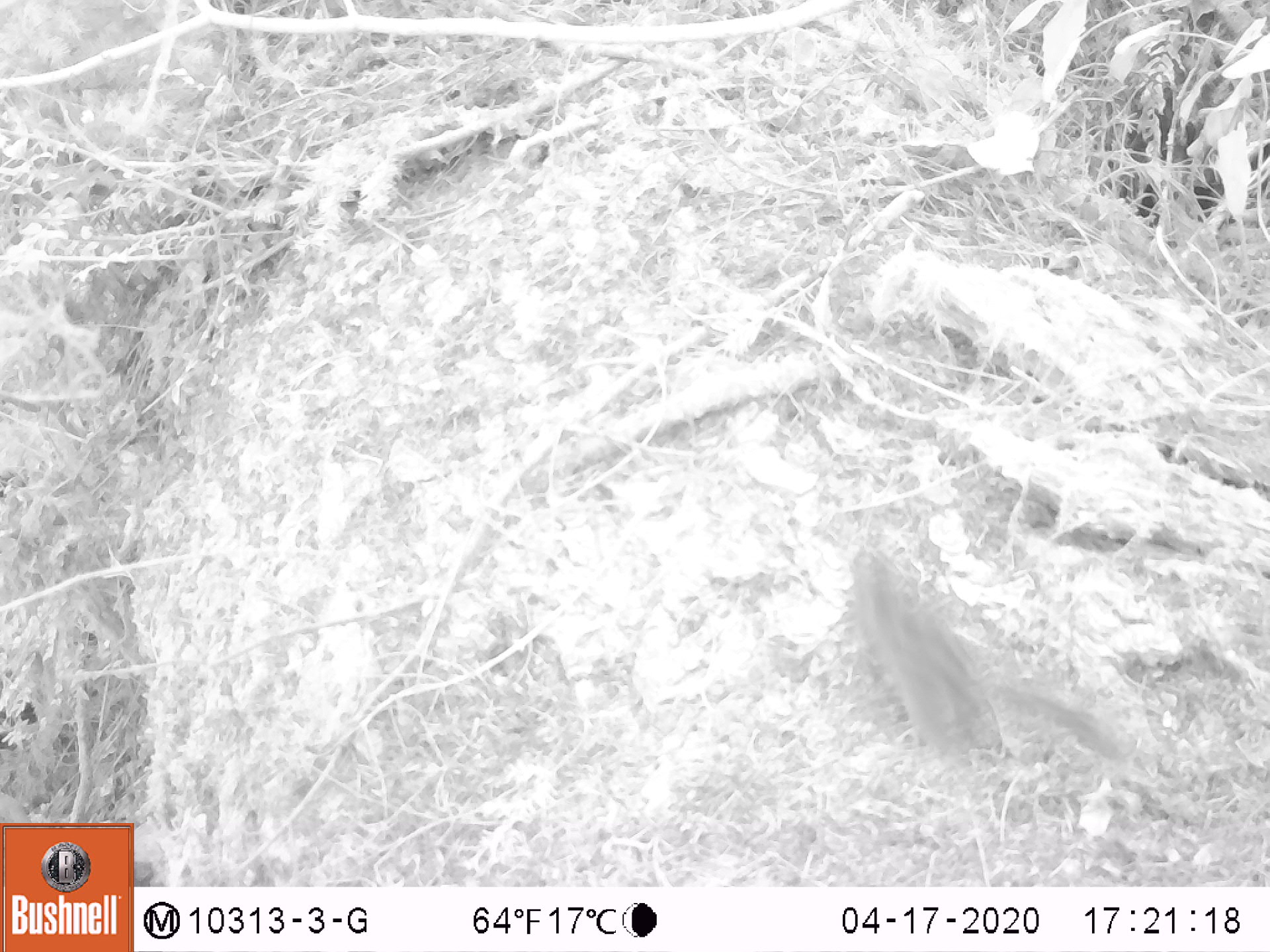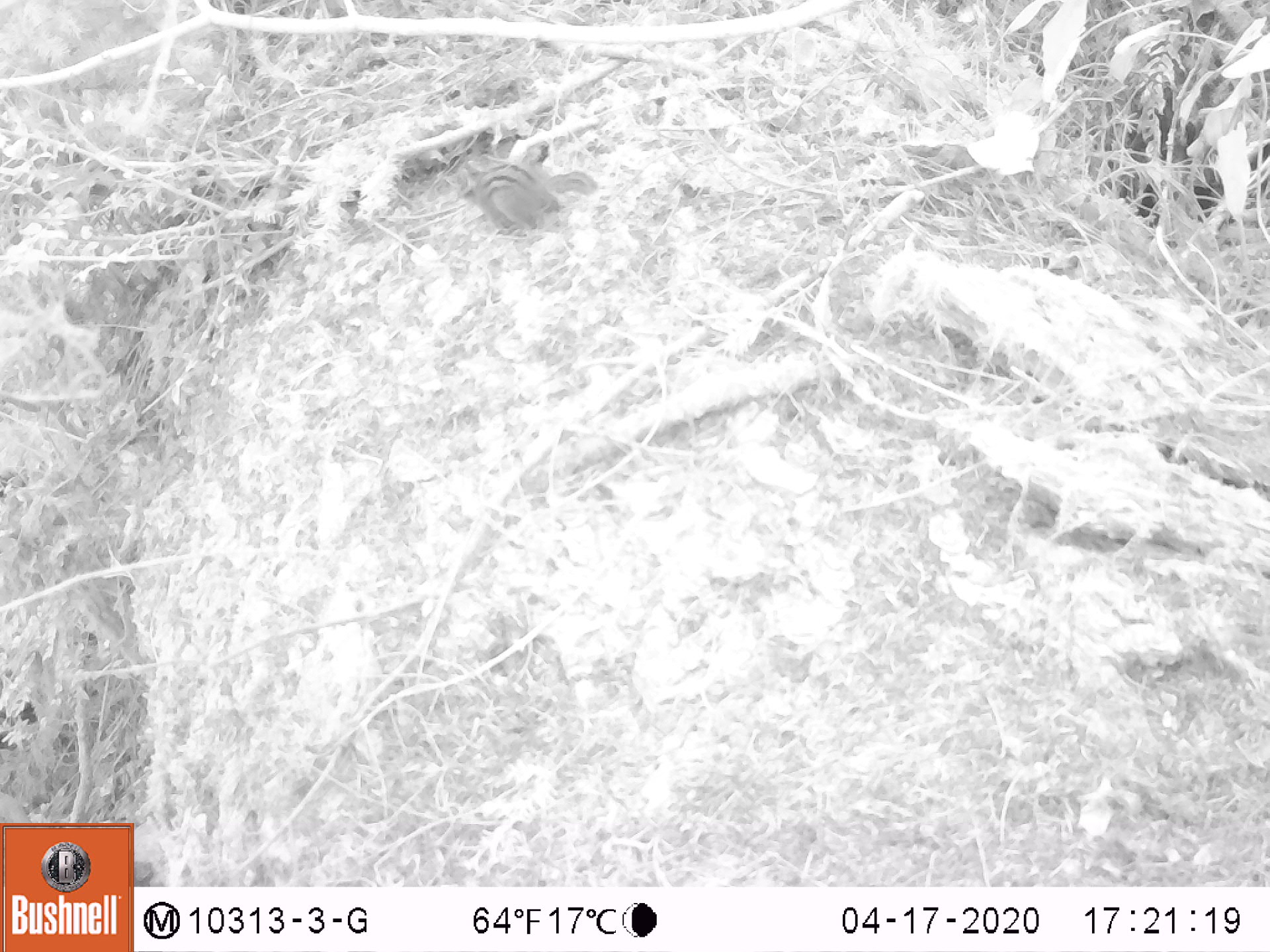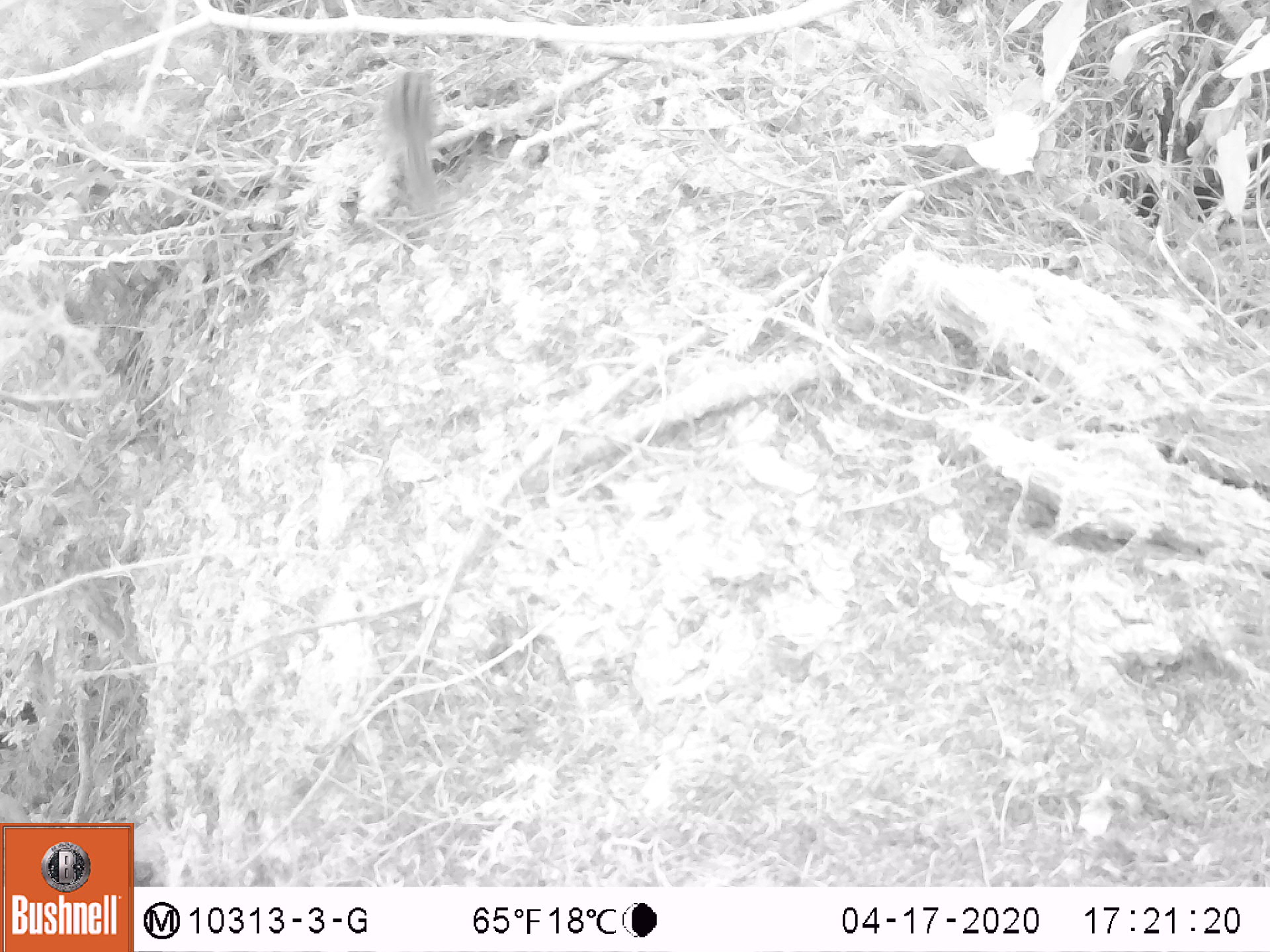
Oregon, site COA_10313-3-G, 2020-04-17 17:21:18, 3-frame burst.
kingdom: Animalia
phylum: Chordata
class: Mammalia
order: Rodentia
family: Sciuridae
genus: Neotamias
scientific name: Neotamias townsendii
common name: townsend's chipmunk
Townsend's chipmunk (Neotamias townsendii).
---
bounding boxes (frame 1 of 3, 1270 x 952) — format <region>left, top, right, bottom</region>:
townsend's chipmunk: <region>846, 540, 1136, 776</region>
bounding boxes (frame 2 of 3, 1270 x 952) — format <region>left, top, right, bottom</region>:
townsend's chipmunk: <region>448, 149, 600, 239</region>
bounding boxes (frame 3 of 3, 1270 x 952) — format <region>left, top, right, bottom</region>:
townsend's chipmunk: <region>377, 65, 446, 214</region>